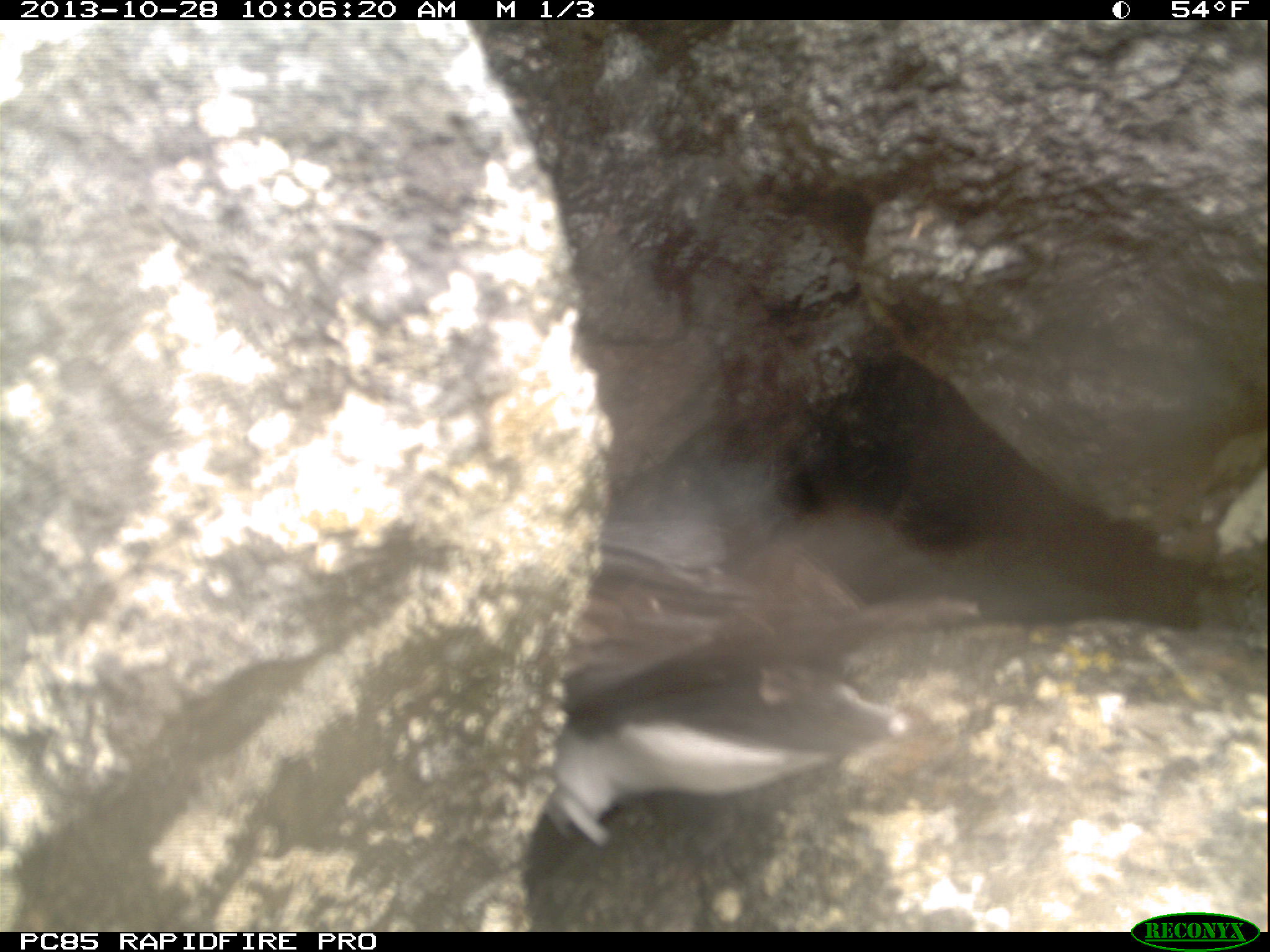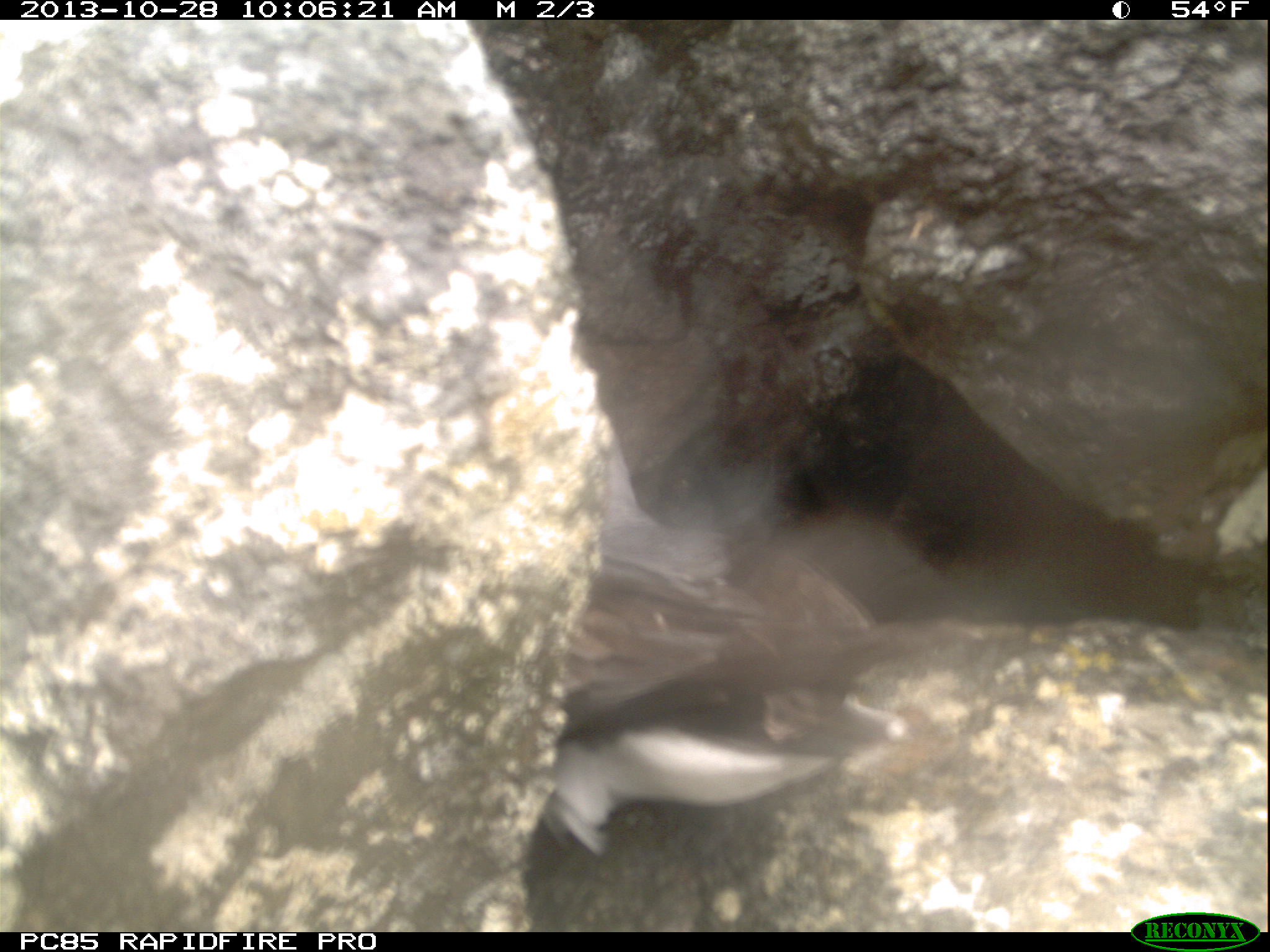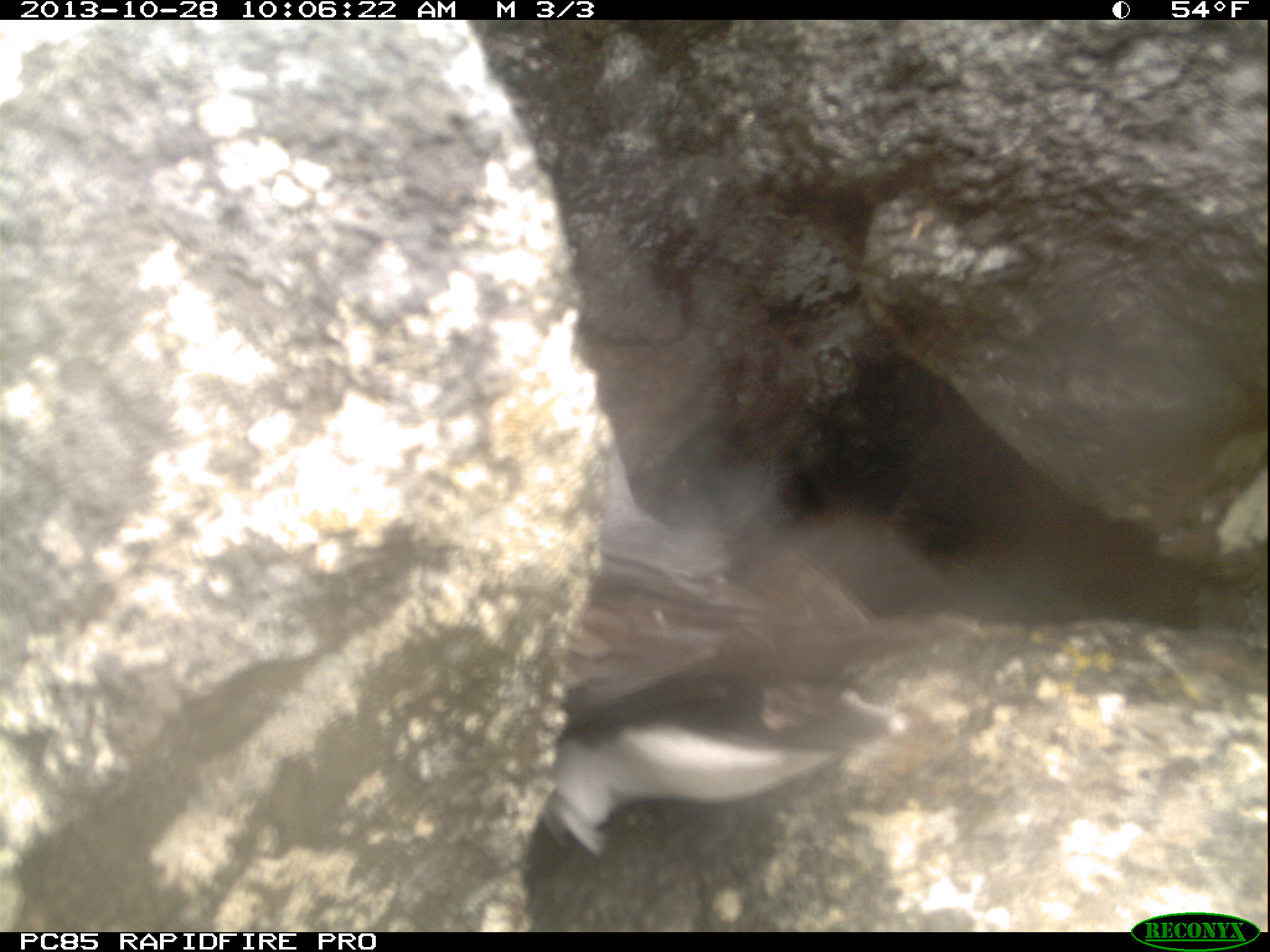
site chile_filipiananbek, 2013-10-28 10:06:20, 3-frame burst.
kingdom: Animalia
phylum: Chordata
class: Aves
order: Procellariiformes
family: Procellariidae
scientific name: Procellariidae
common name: petrel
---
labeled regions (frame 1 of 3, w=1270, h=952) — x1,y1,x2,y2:
petrel: 513,438,859,925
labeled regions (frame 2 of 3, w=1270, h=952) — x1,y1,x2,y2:
petrel: 451,421,915,917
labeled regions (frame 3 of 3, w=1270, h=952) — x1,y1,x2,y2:
petrel: 468,408,892,908